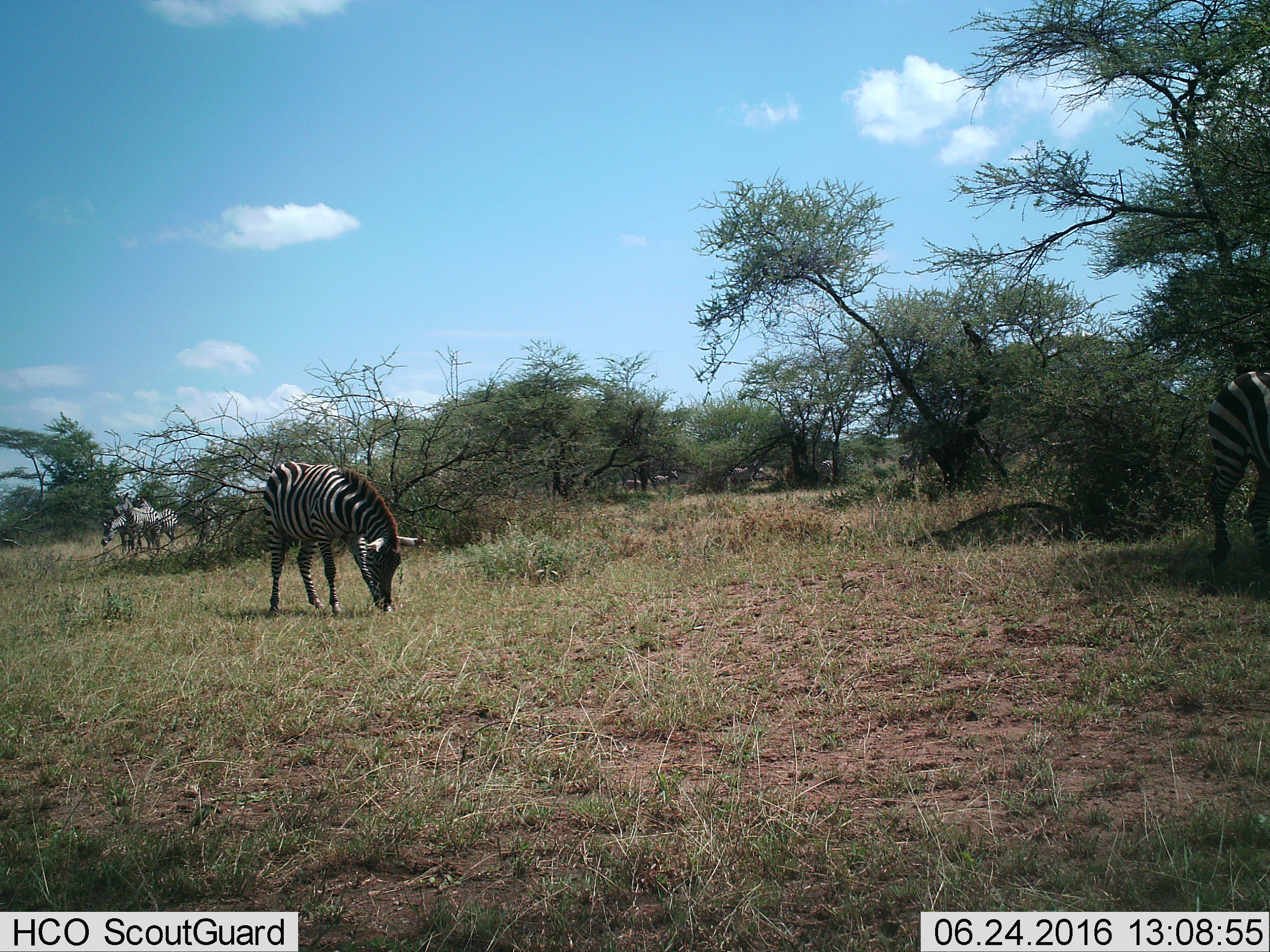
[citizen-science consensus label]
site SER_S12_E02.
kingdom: Animalia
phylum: Chordata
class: Mammalia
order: Perissodactyla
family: Equidae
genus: Equus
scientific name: Equus quagga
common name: plains zebra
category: zebraplains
Zebraplains (plains zebra) (Equus quagga), count 10. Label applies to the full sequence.